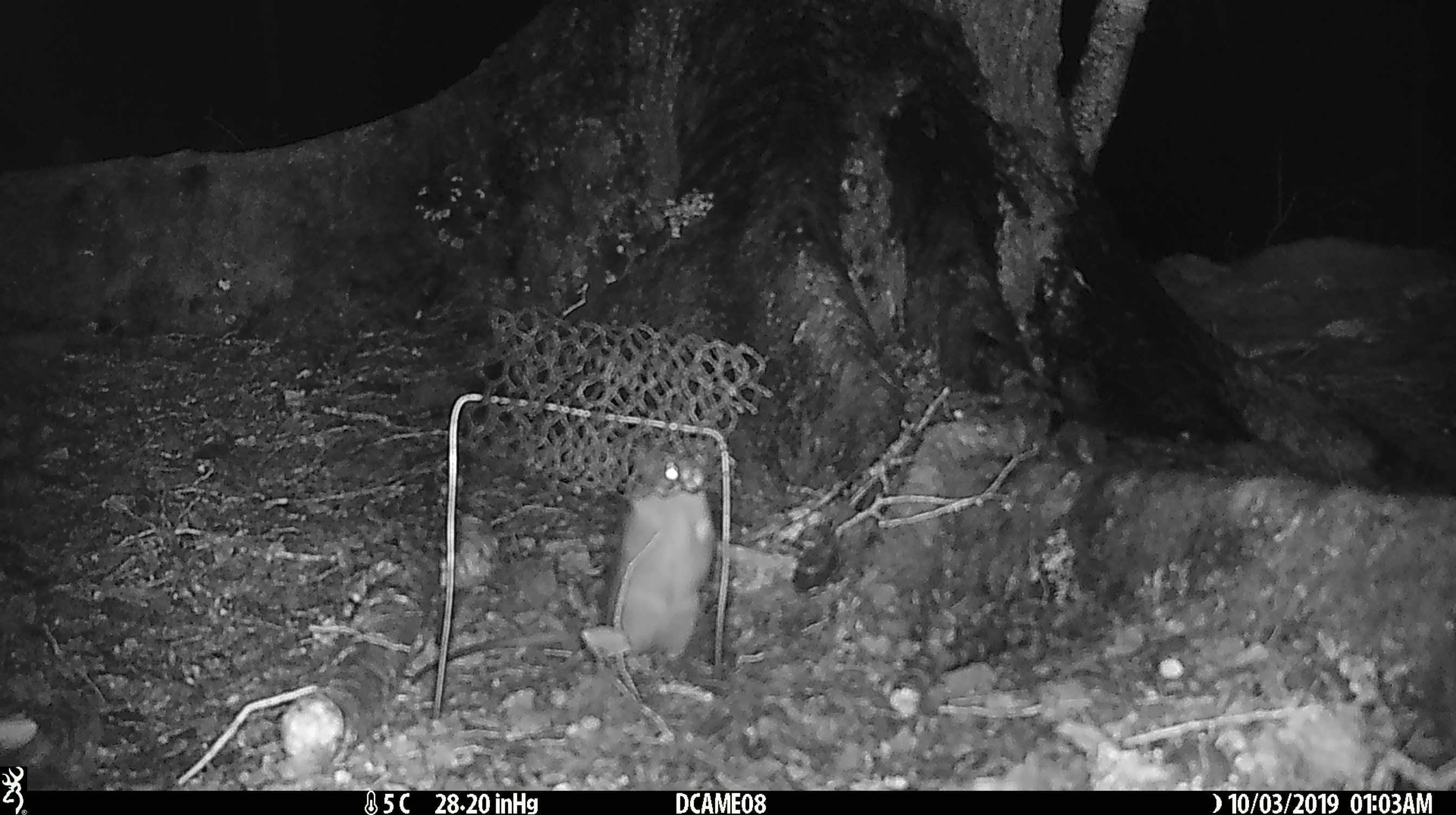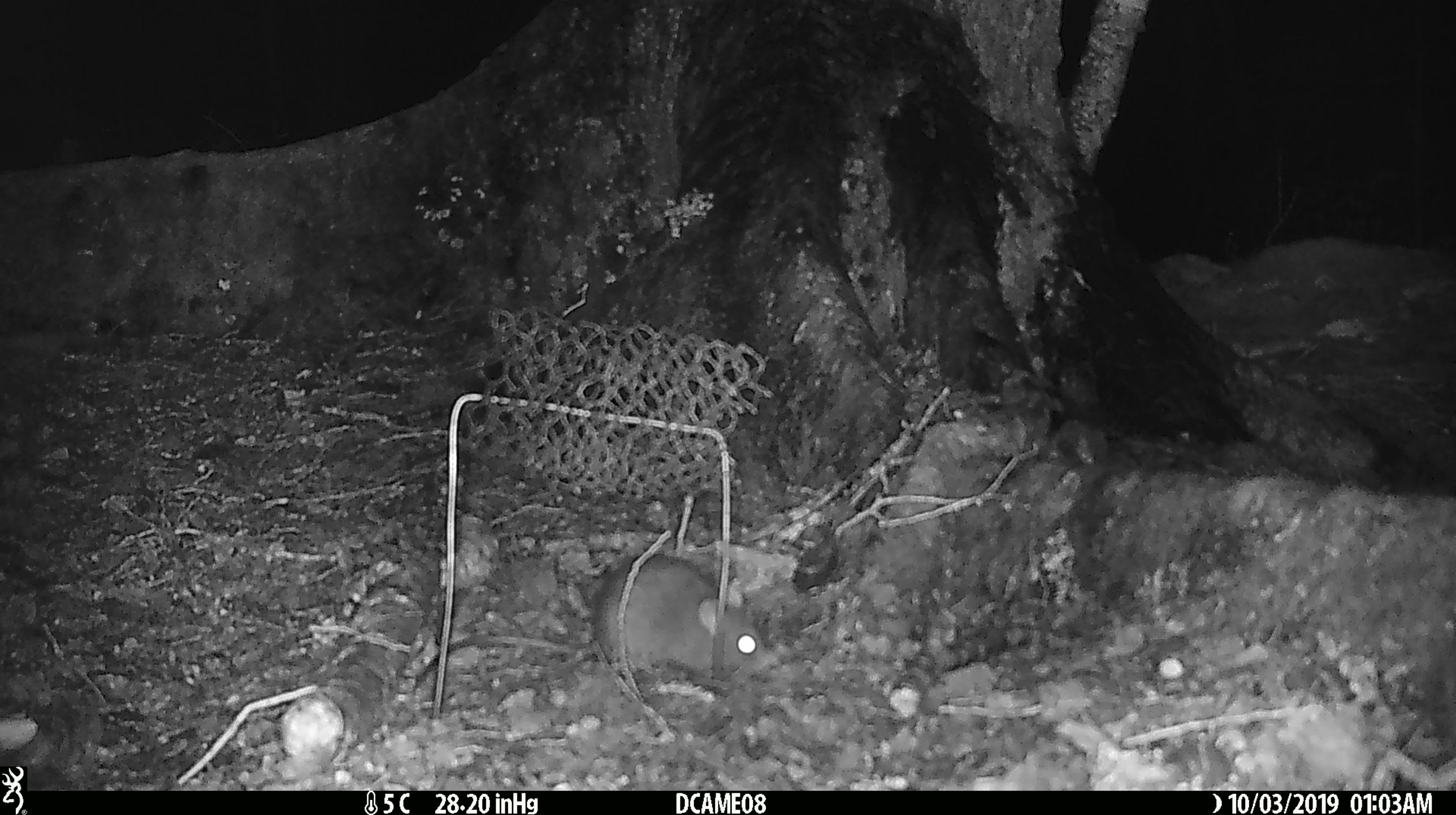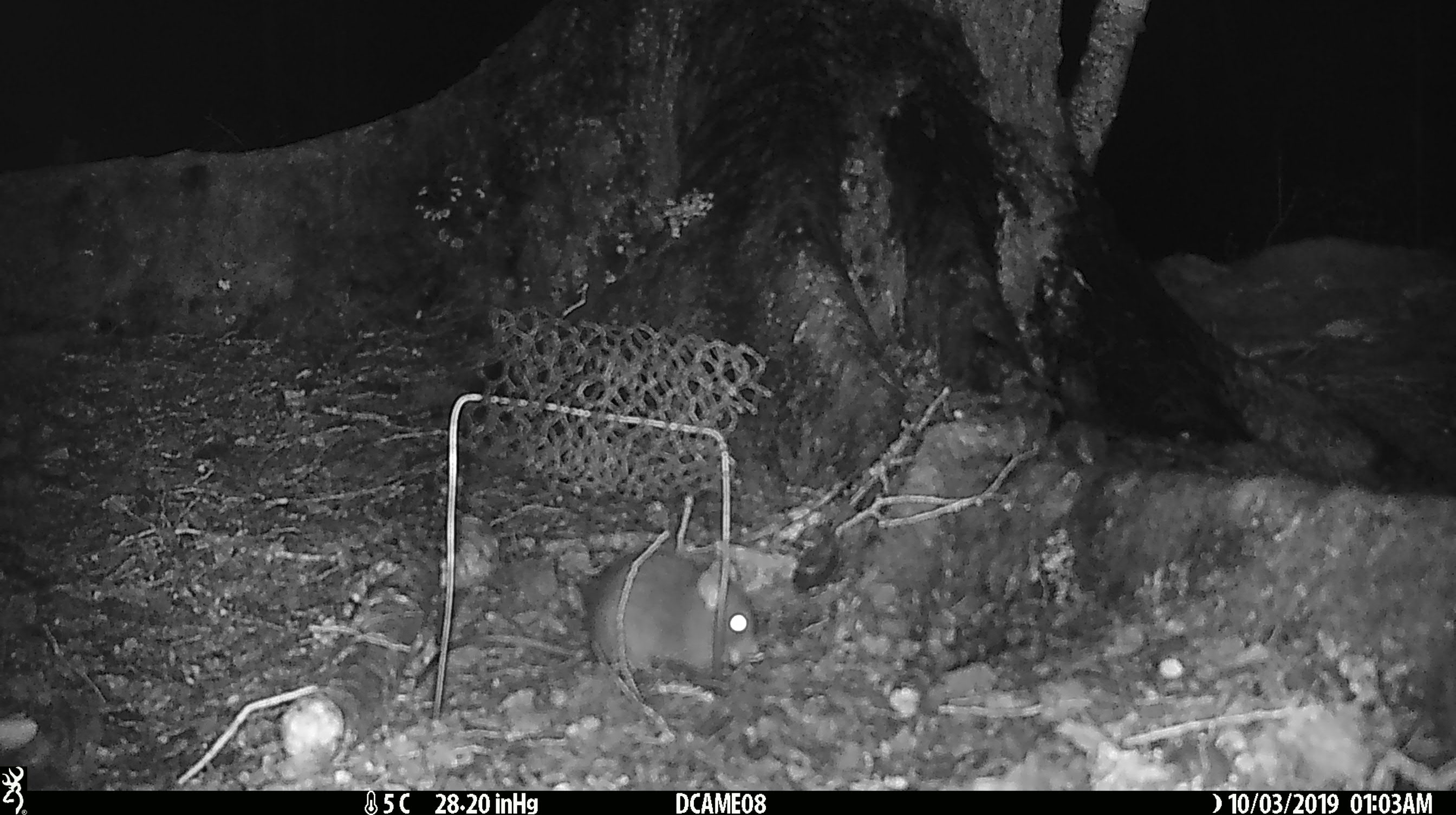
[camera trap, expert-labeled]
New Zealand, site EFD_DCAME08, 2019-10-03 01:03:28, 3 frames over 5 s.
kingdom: Animalia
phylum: Chordata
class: Mammalia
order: Rodentia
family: Muridae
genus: Rattus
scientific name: Rattus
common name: rat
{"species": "rat (Rattus)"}